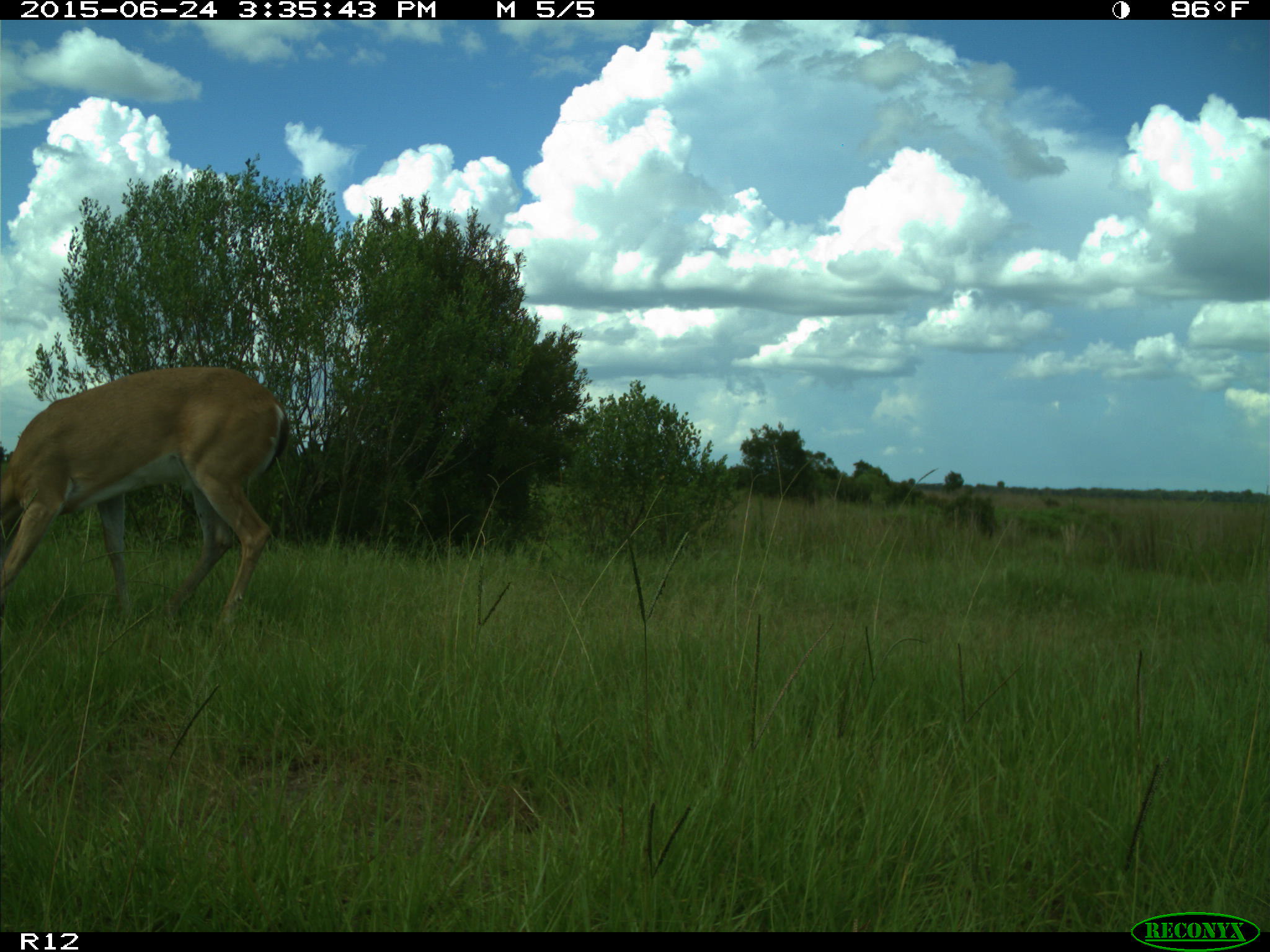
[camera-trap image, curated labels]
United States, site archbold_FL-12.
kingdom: Animalia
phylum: Chordata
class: Mammalia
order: Artiodactyla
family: Cervidae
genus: Odocoileus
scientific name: Odocoileus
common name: deer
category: unidentified deer